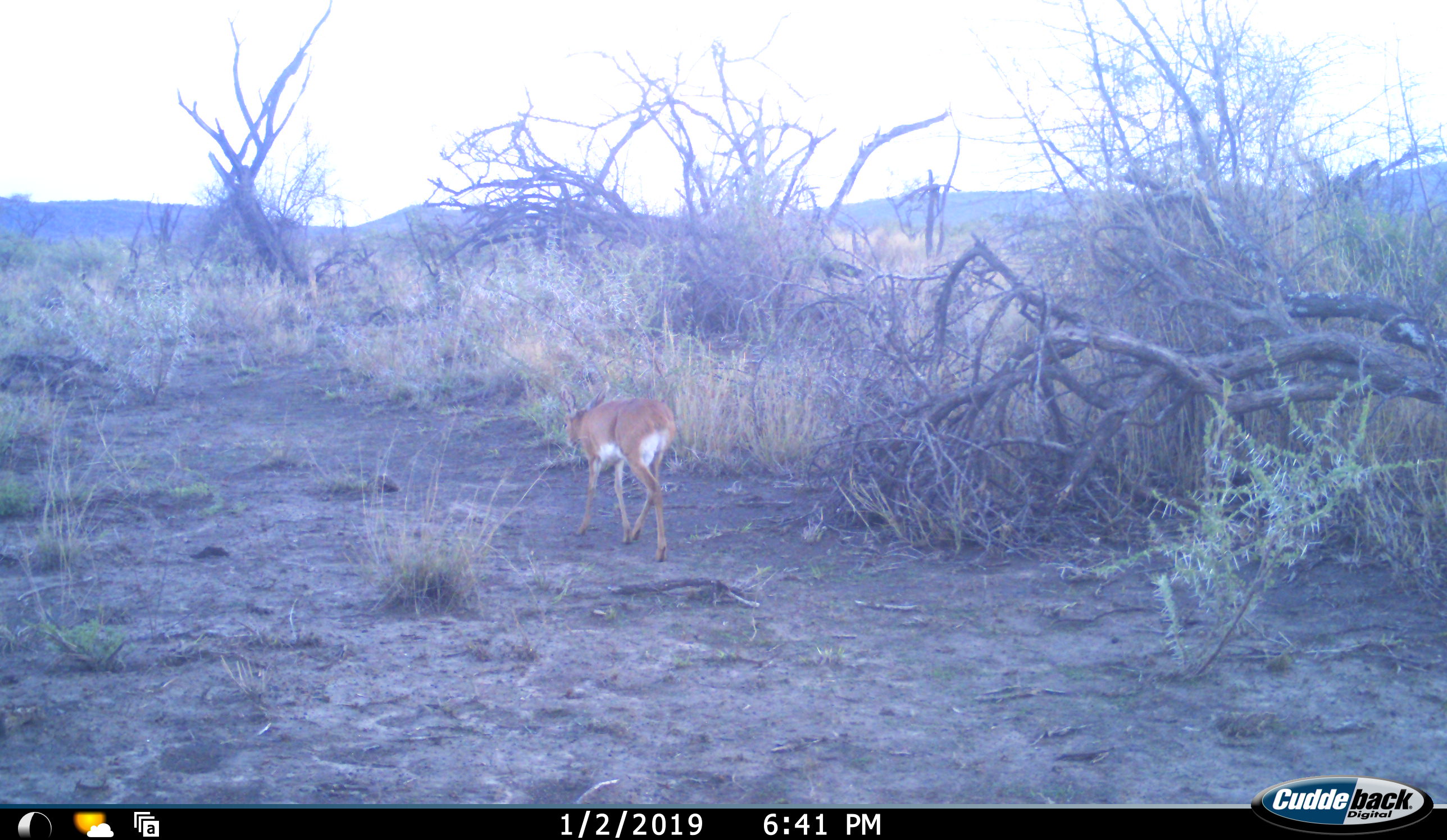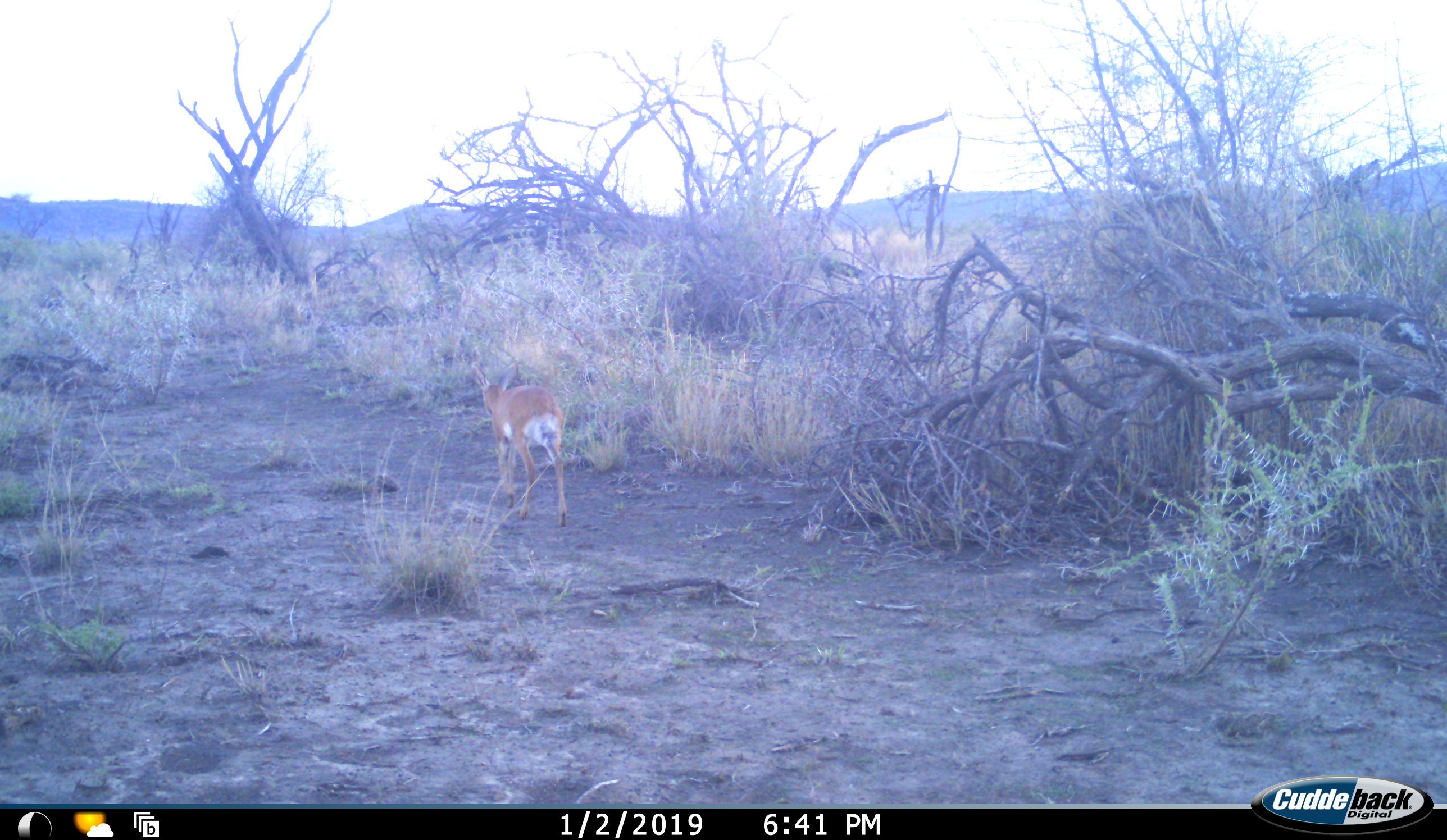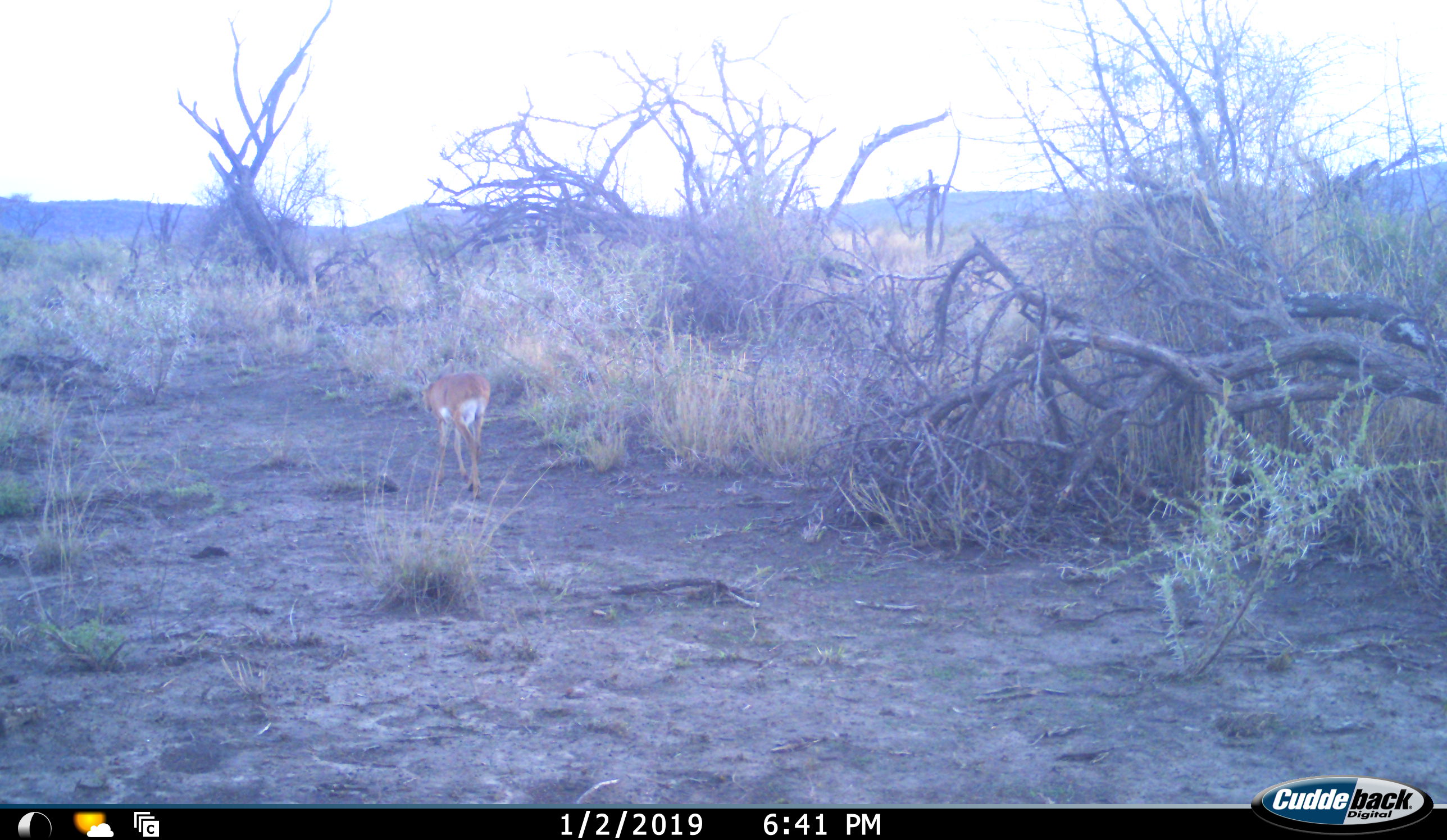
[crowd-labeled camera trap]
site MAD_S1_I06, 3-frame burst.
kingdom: Animalia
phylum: Chordata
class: Mammalia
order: Artiodactyla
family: Bovidae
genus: Aepyceros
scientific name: Aepyceros melampus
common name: impala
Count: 1.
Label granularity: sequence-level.